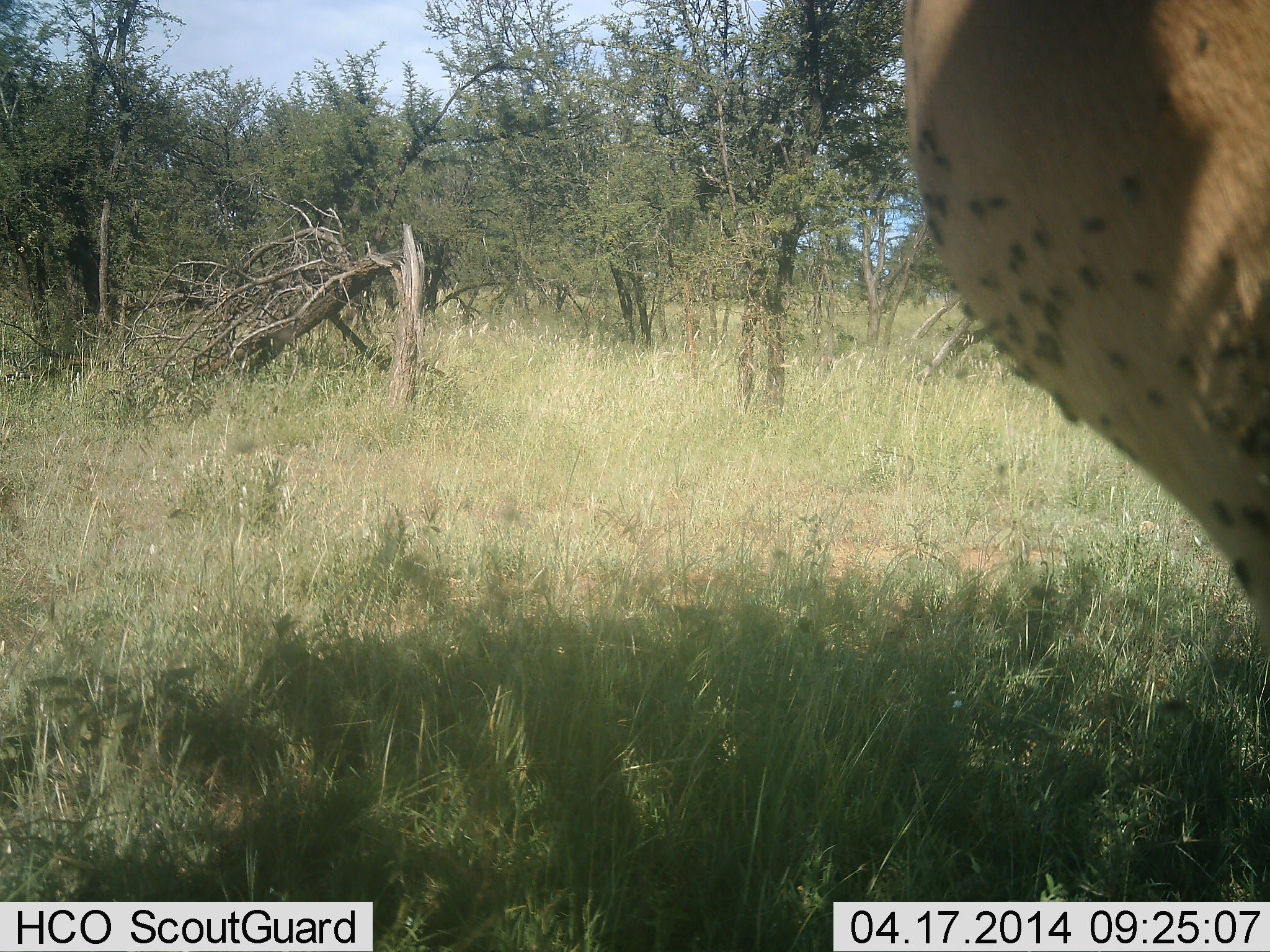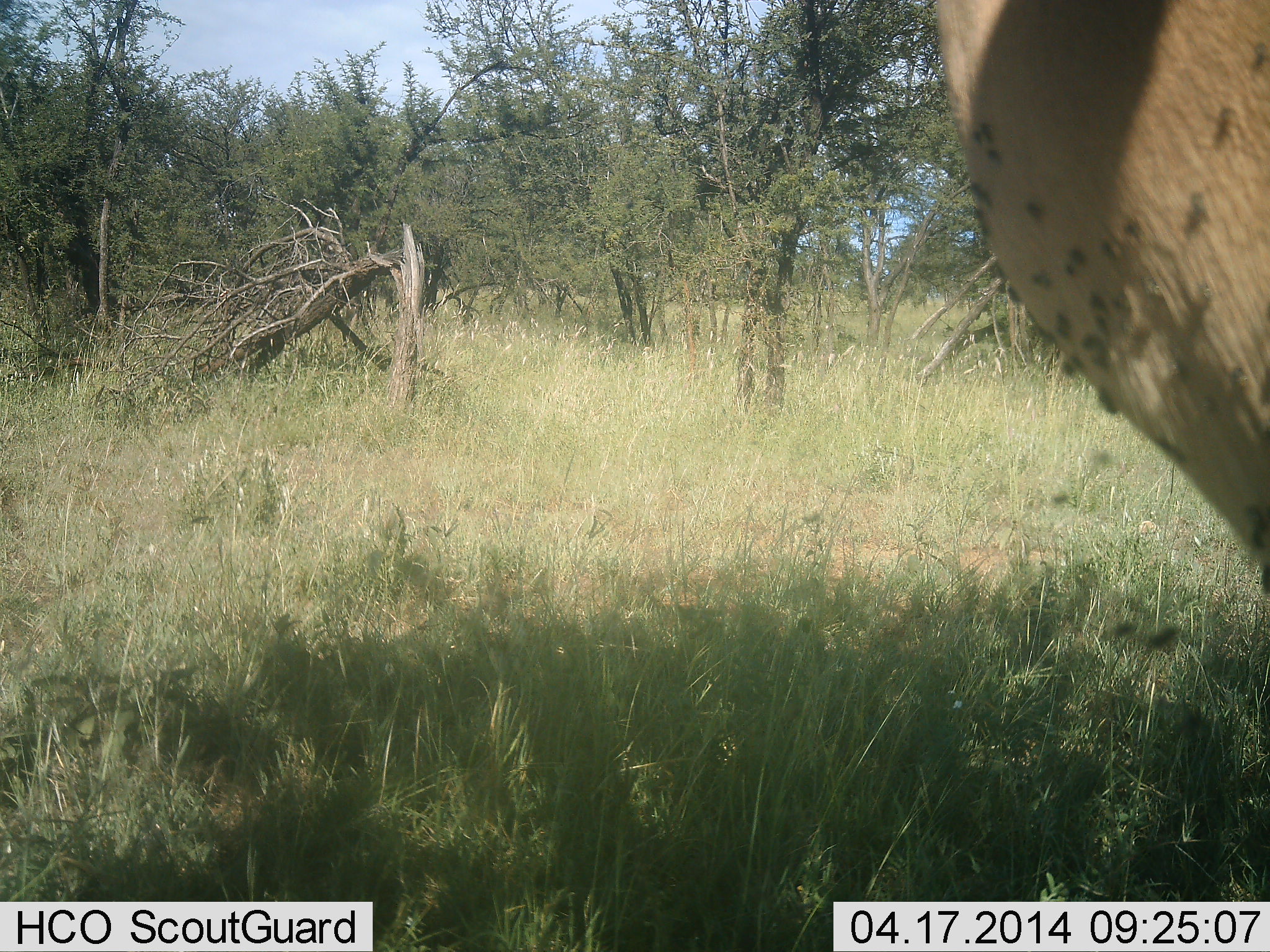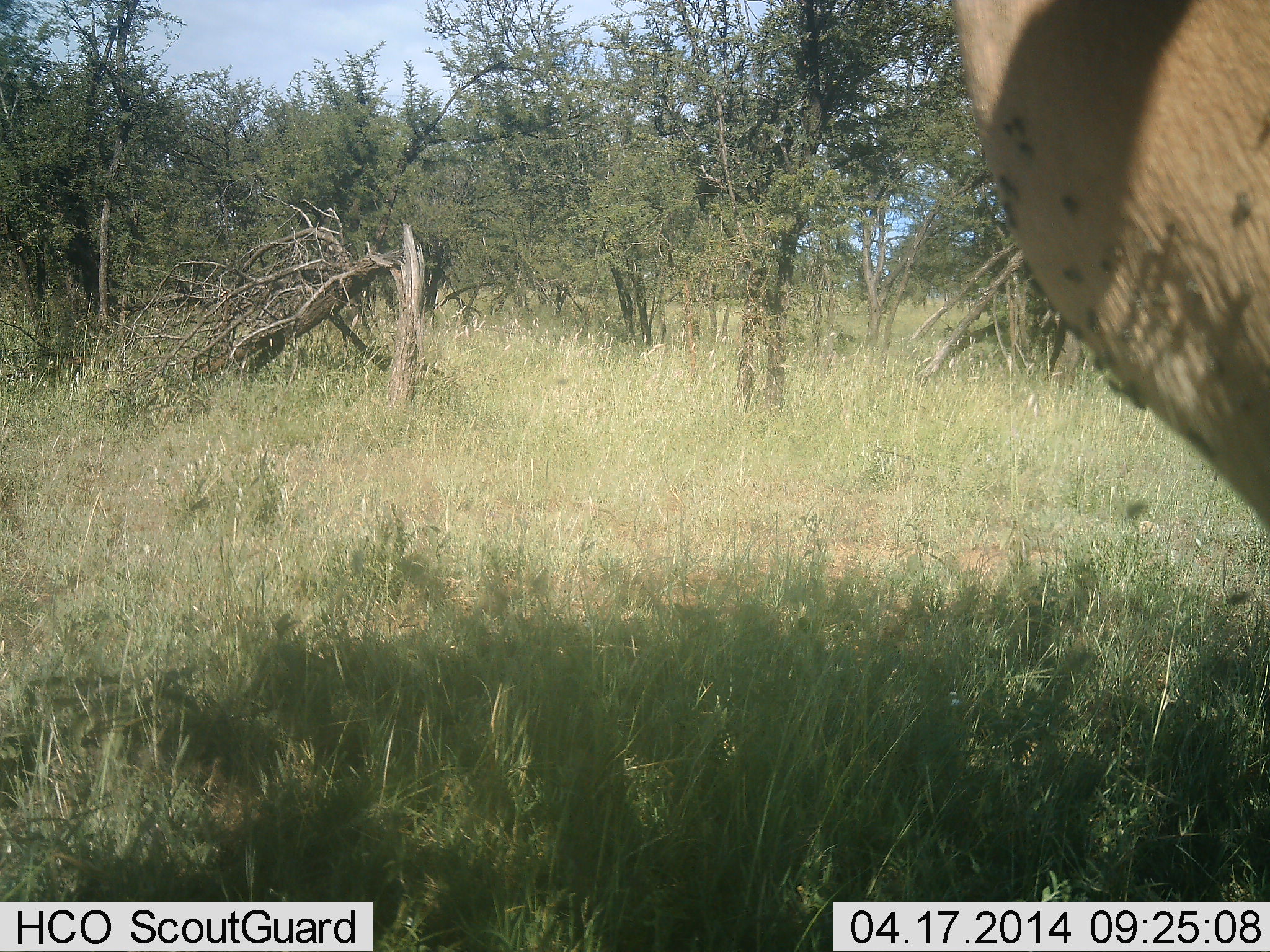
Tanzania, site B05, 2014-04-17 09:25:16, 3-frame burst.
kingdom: Animalia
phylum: Arthropoda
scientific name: Arthropoda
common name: arthropods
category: insectspider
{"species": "insectspider (arthropods) (Arthropoda)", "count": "11-50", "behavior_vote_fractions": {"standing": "50%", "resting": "25%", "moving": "25%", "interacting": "0%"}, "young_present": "0%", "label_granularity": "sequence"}